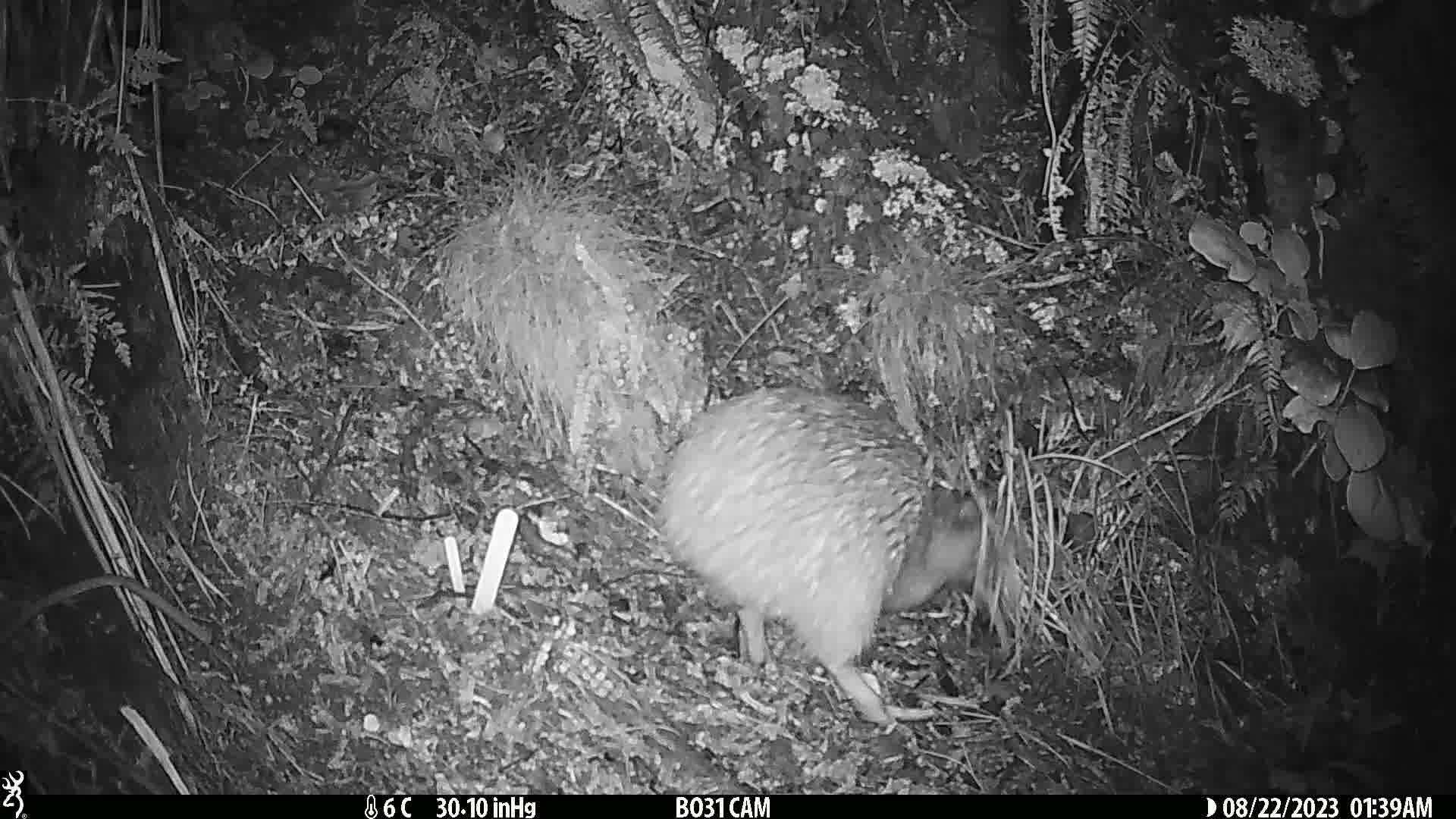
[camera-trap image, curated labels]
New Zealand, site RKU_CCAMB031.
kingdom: Animalia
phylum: Chordata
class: Aves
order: Apterygiformes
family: Apterygidae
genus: Apteryx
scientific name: Apteryx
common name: kiwi